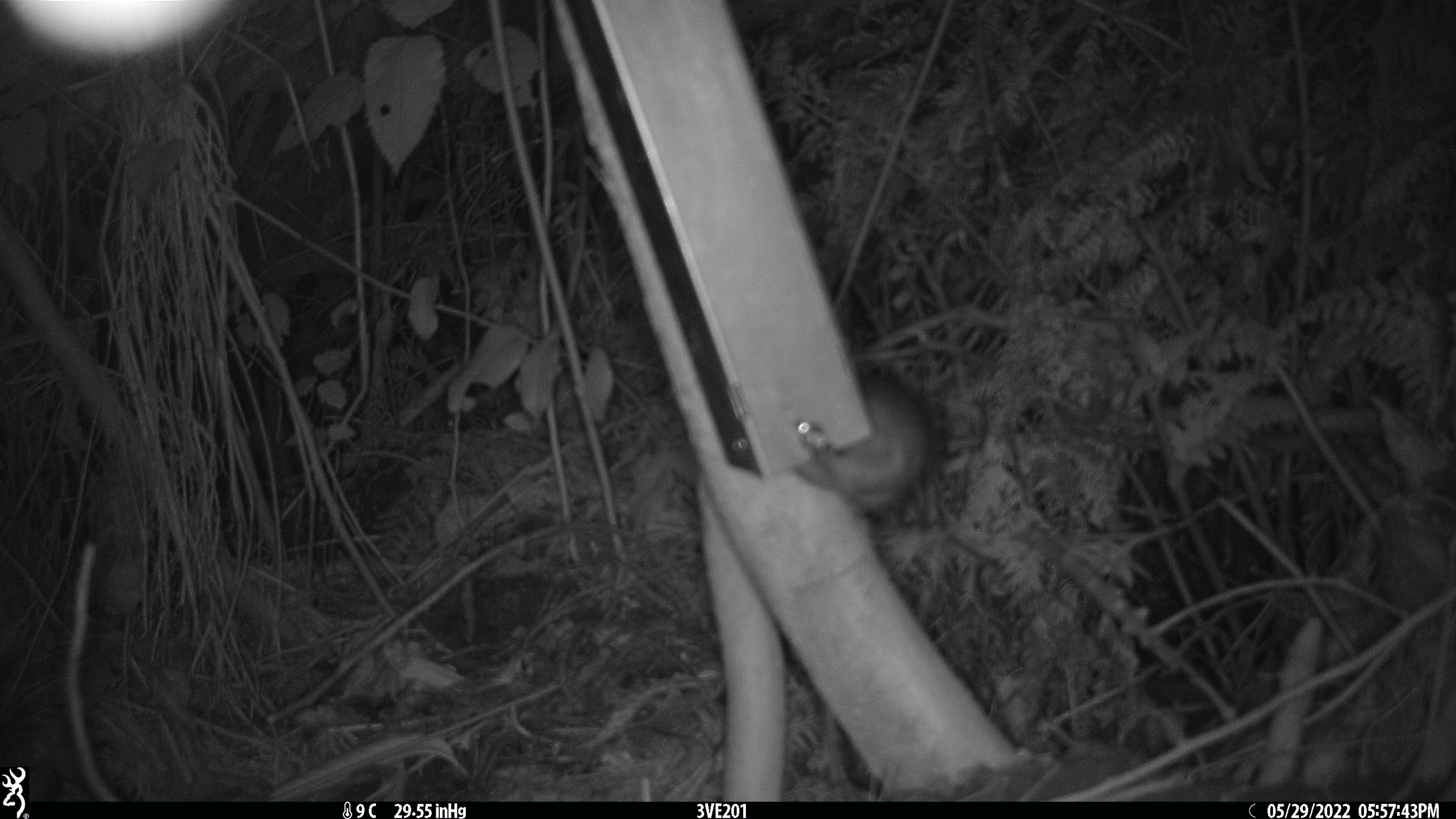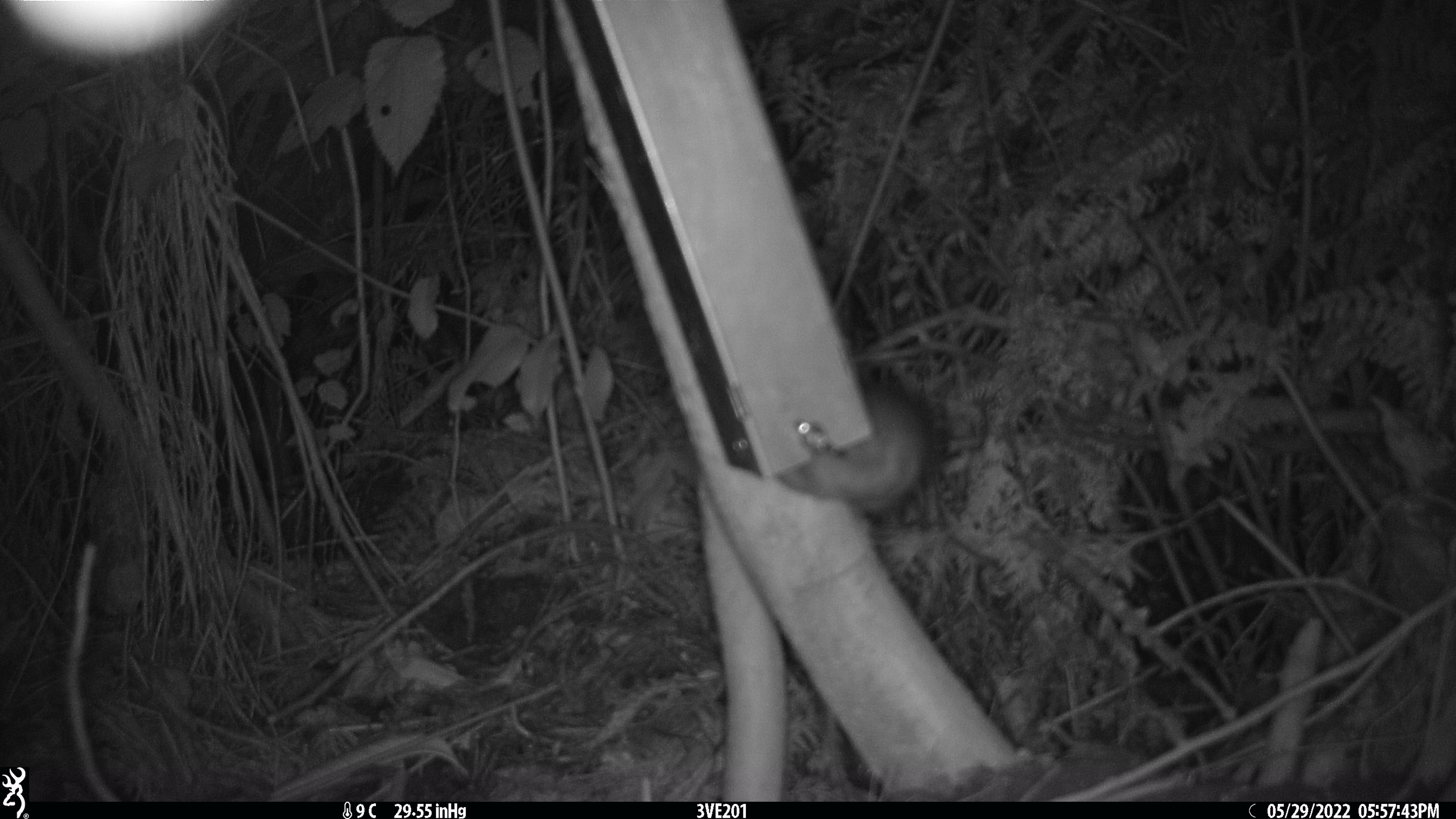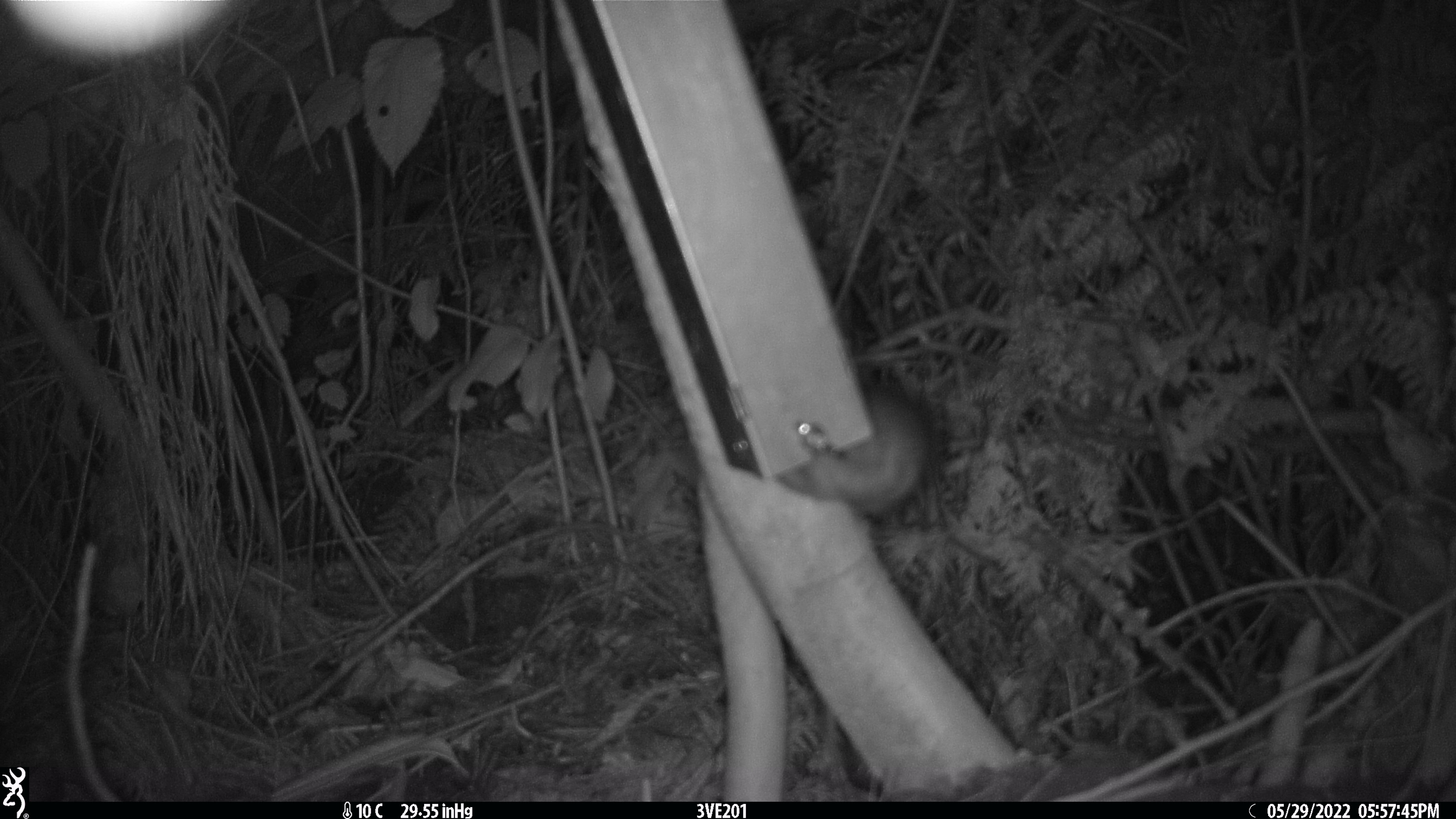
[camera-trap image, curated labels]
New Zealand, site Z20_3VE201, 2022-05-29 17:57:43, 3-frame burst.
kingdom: Animalia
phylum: Chordata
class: Mammalia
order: Rodentia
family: Muridae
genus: Rattus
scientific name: Rattus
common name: rat